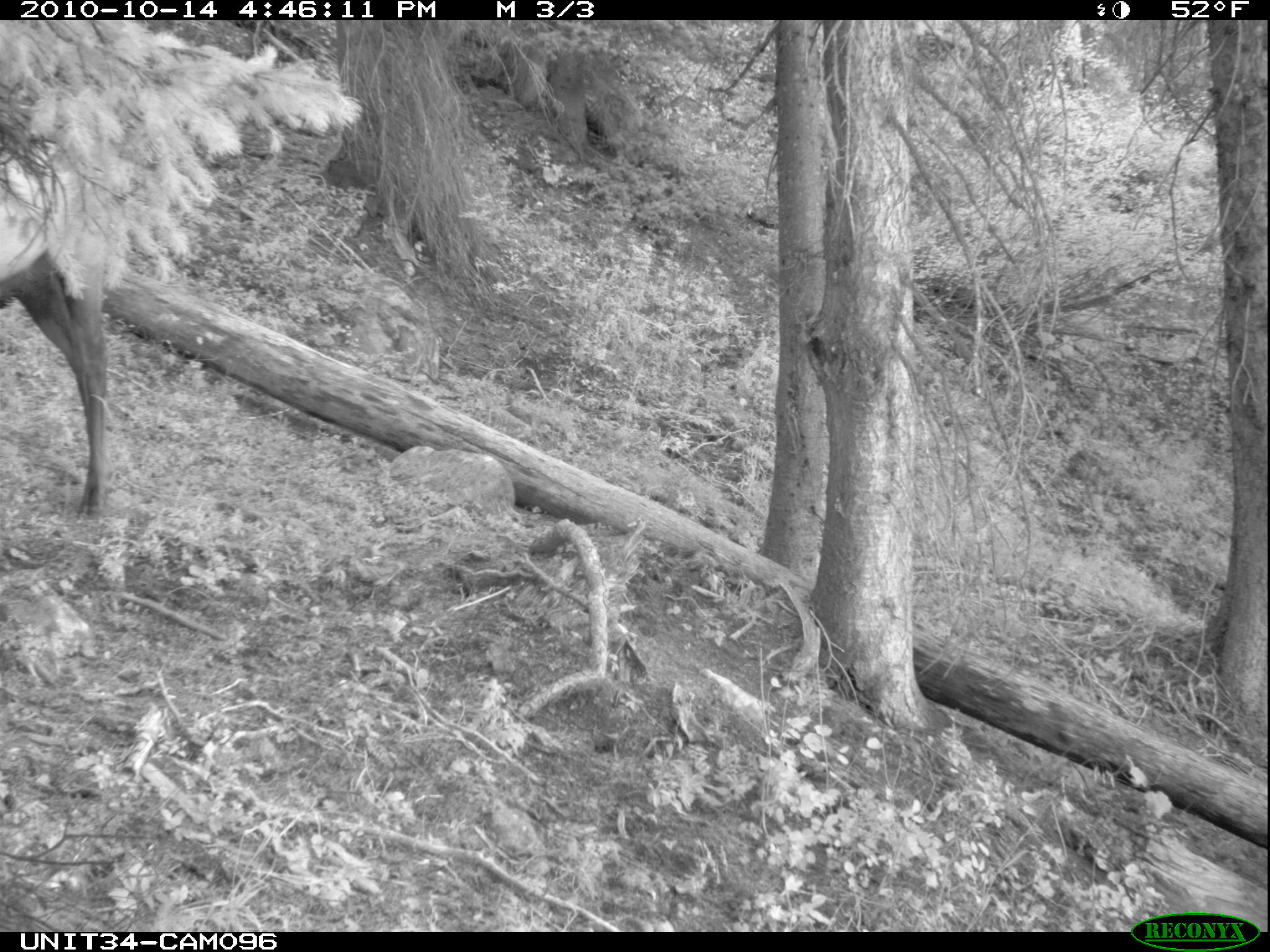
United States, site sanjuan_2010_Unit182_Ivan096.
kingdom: Animalia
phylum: Chordata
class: Mammalia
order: Artiodactyla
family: Cervidae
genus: Cervus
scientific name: Cervus elaphus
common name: red deer